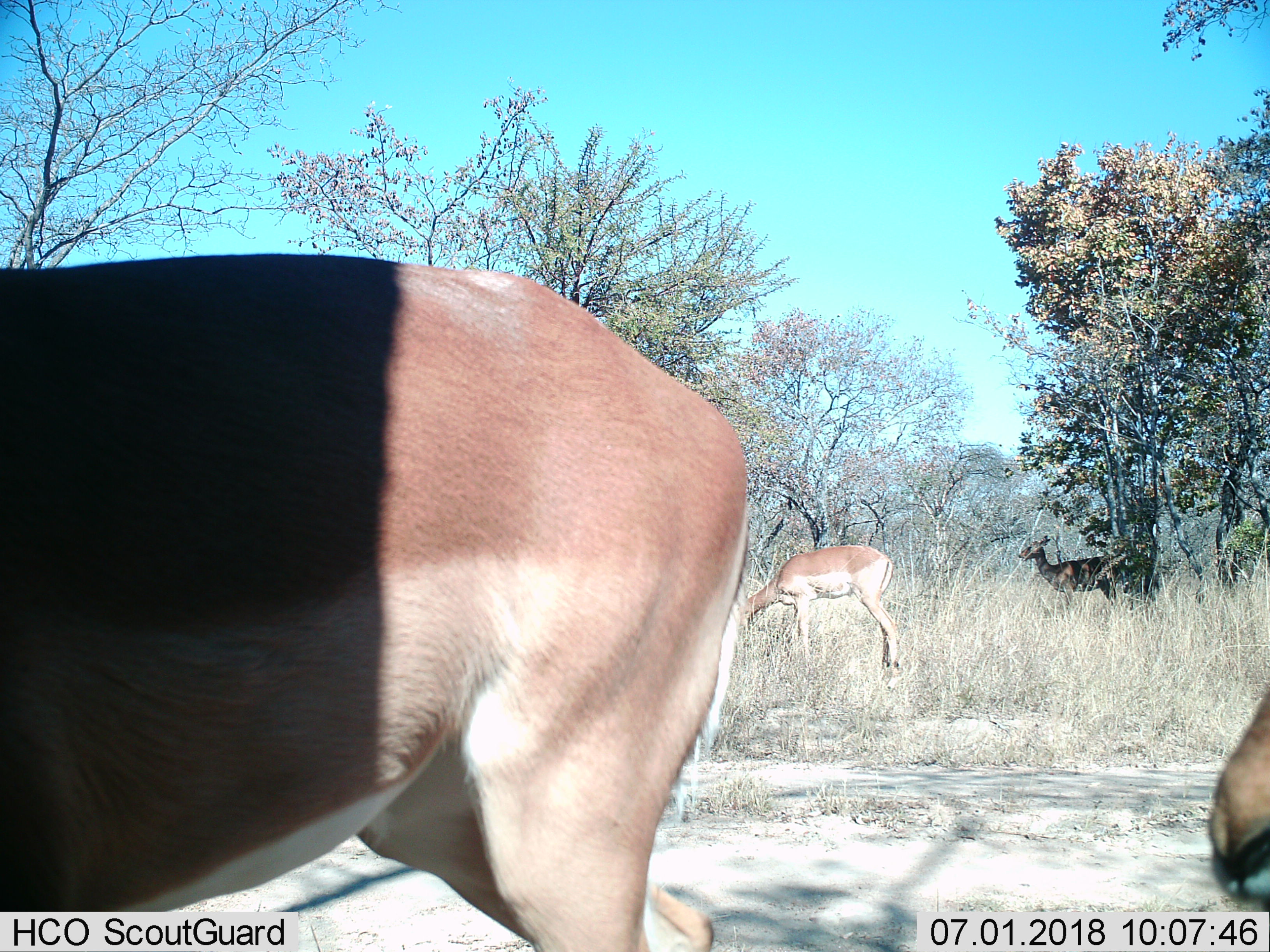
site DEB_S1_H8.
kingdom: Animalia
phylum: Chordata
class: Mammalia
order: Artiodactyla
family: Bovidae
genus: Aepyceros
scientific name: Aepyceros melampus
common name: impala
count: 4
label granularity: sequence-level